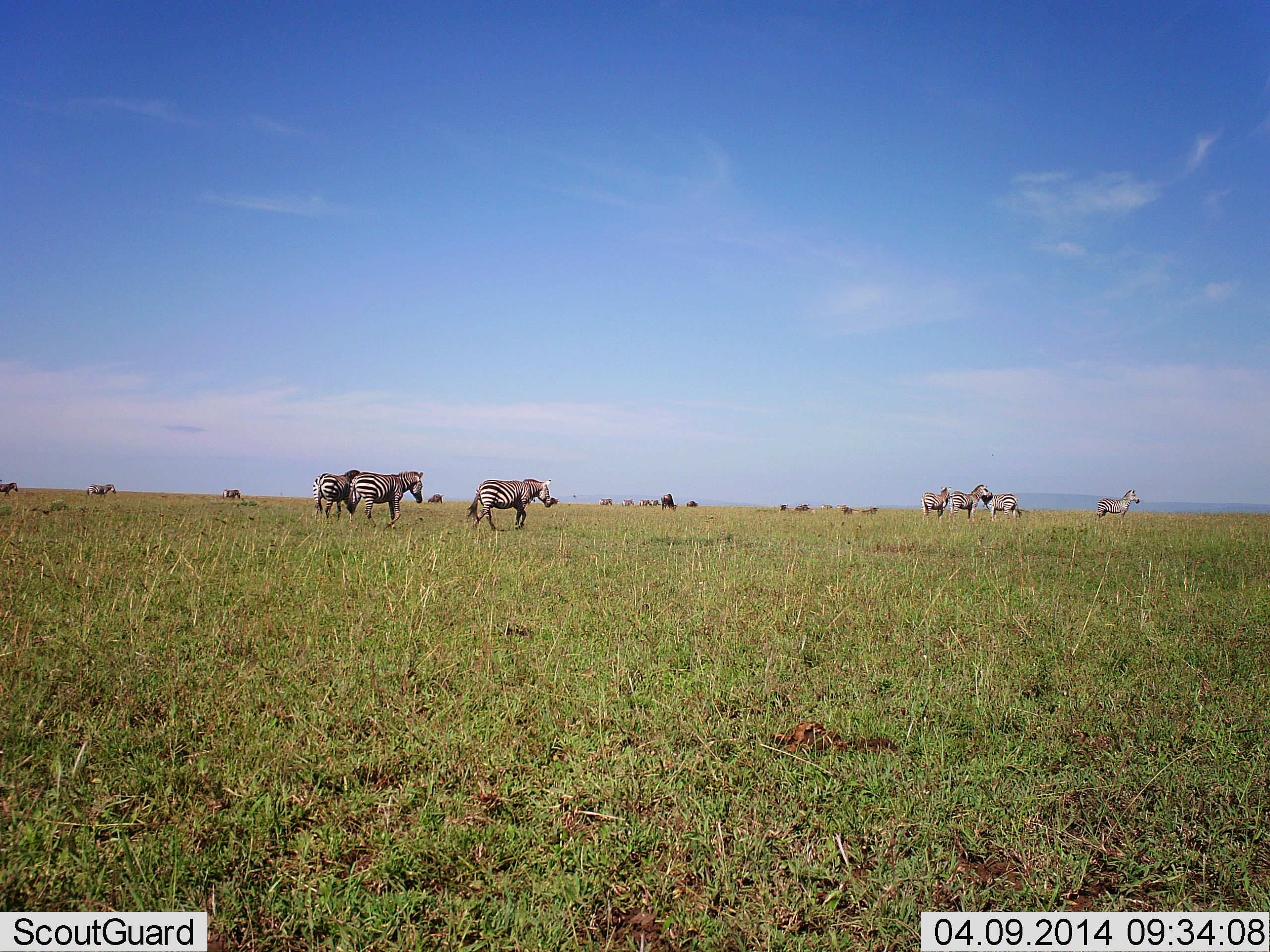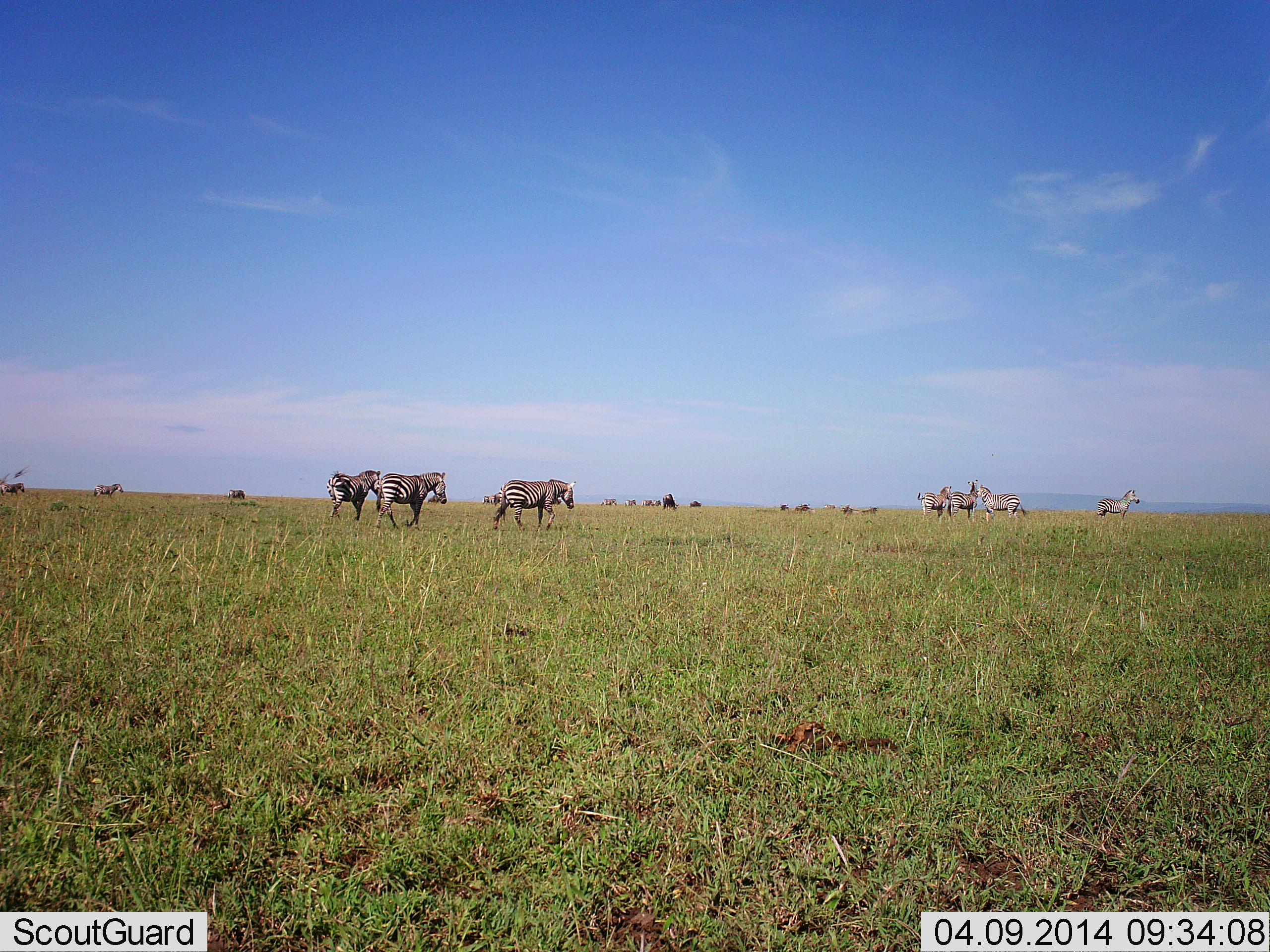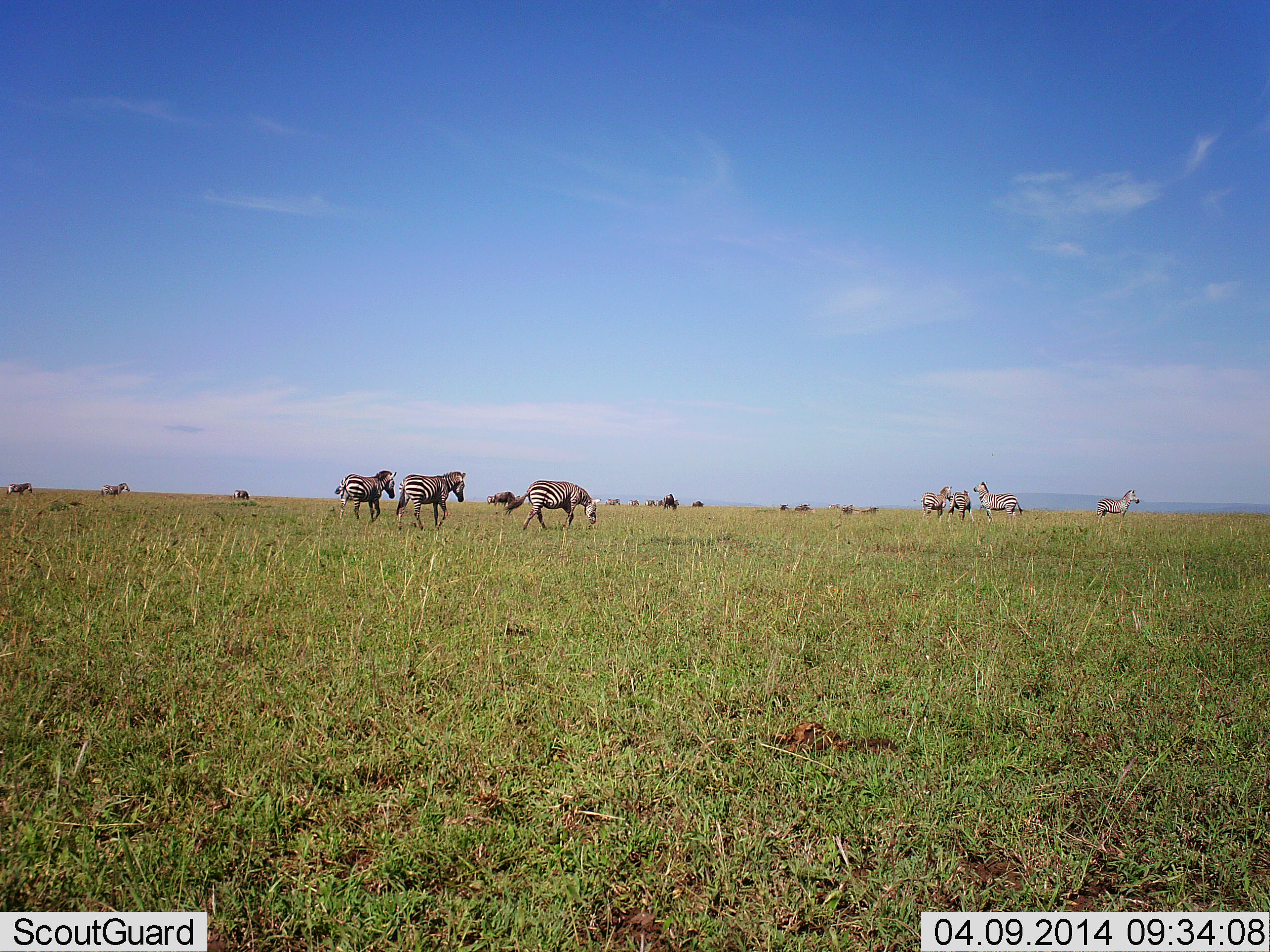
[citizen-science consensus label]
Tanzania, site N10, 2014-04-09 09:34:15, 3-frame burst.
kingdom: Animalia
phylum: Chordata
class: Mammalia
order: Perissodactyla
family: Equidae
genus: Equus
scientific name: Equus quagga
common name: plains zebra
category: zebra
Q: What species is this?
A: Zebra (plains zebra) (Equus quagga).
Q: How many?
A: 11-50.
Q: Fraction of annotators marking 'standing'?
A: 55%.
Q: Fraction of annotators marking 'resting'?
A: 9%.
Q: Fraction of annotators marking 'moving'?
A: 91%.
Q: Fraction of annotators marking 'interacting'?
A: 18%.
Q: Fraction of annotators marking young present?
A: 0%.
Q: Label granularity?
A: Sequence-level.